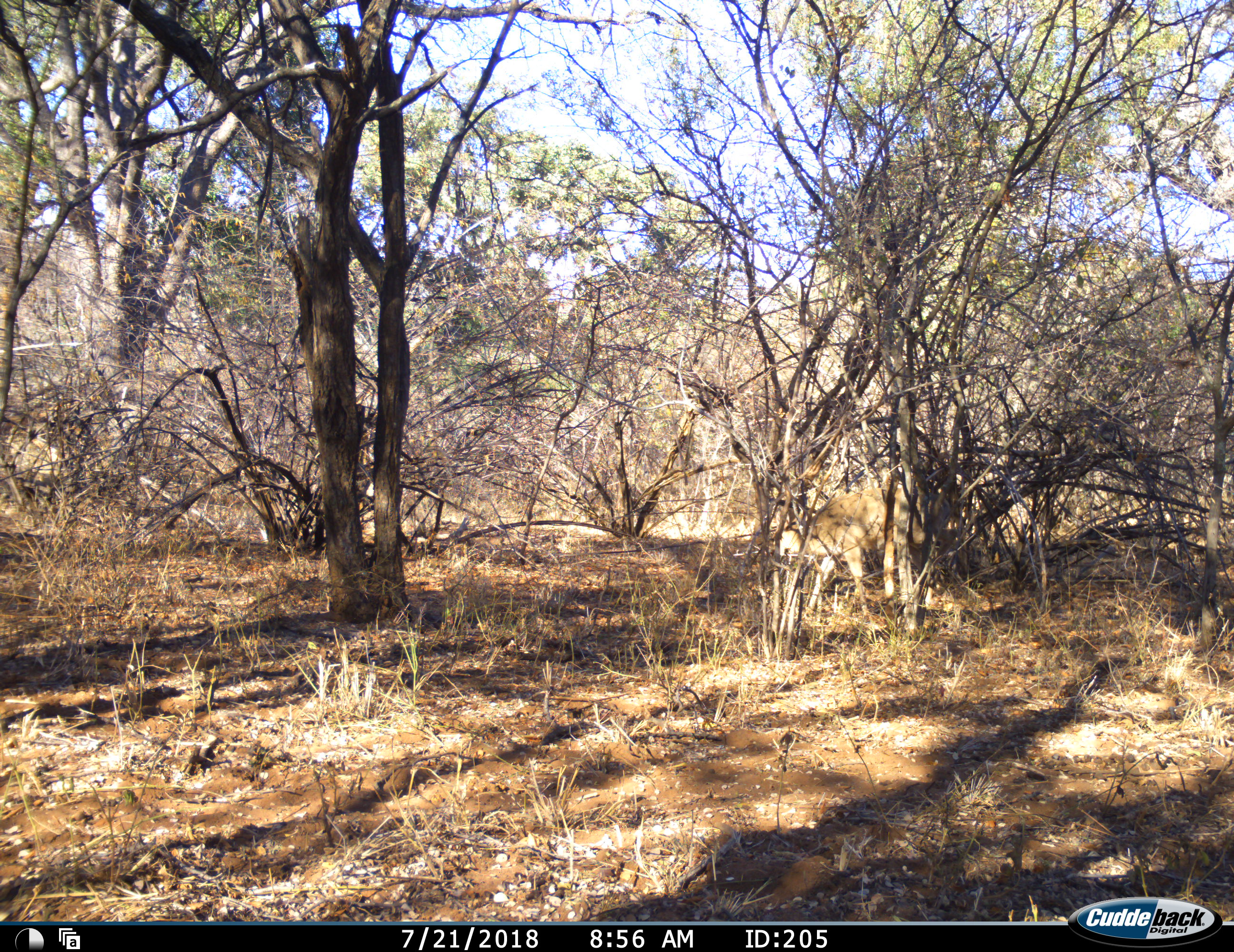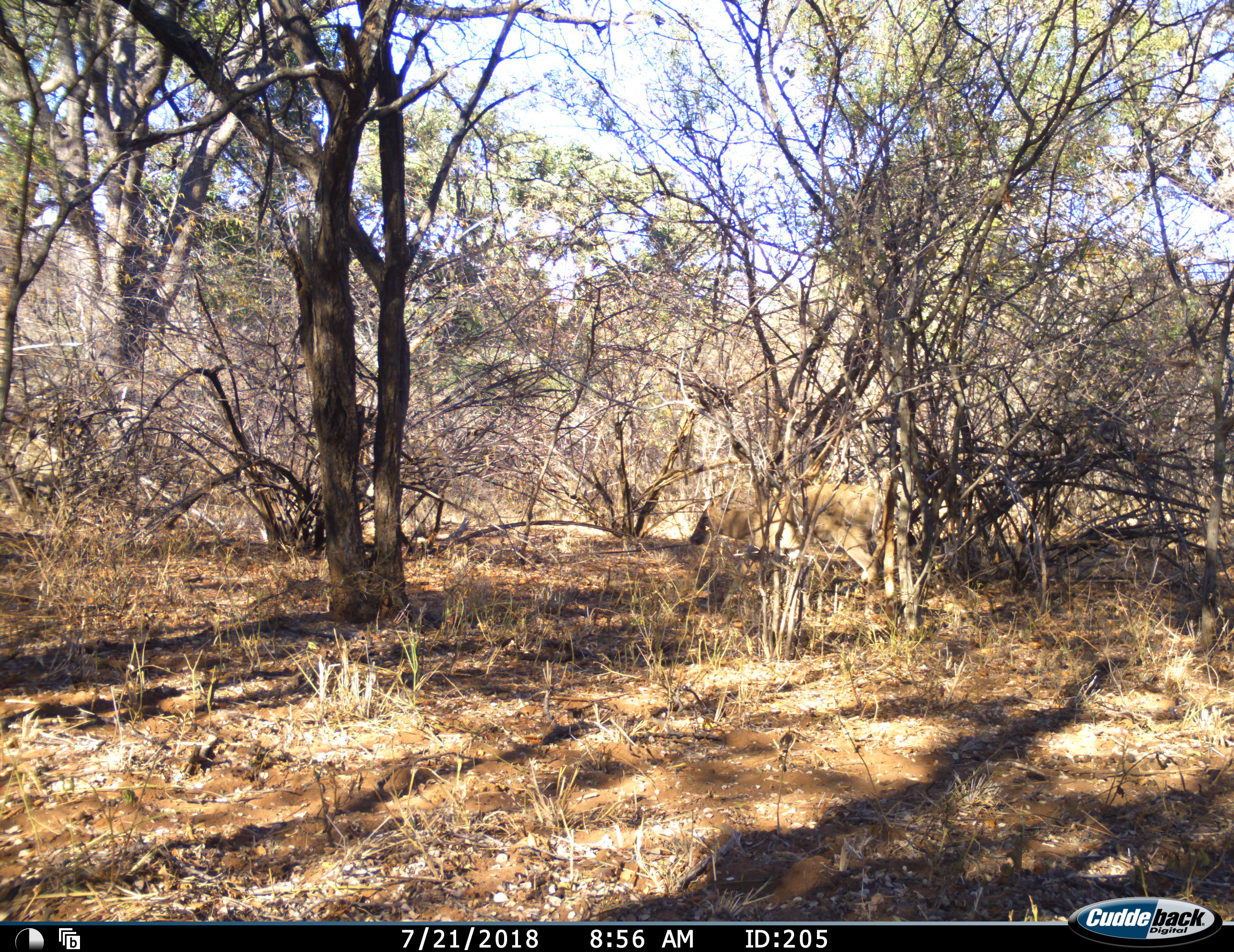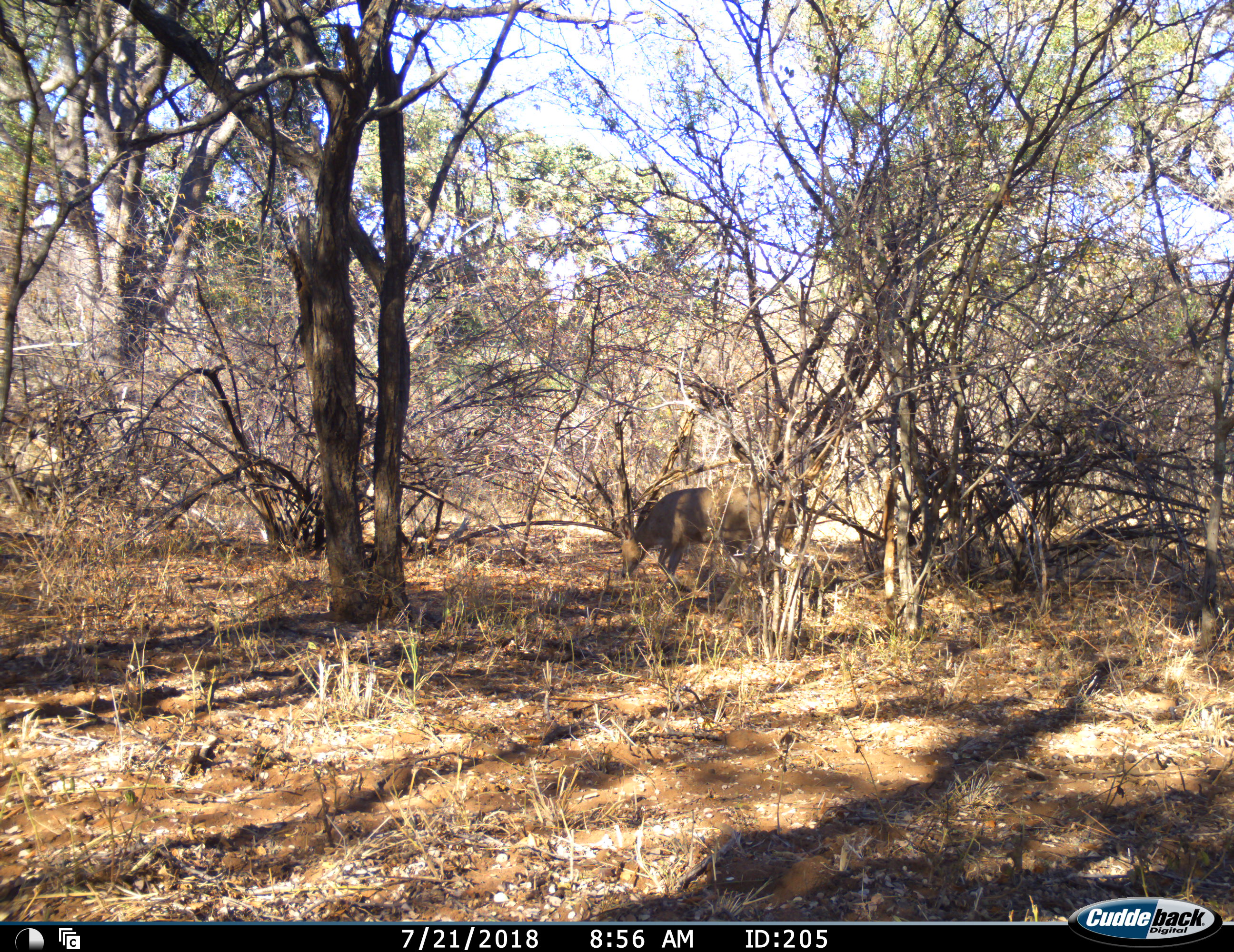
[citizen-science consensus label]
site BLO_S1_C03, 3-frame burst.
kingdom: Animalia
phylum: Chordata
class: Mammalia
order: Artiodactyla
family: Bovidae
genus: Sylvicapra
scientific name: Sylvicapra grimmia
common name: common duiker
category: duikercommongrey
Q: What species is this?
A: Duikercommongrey (common duiker) (Sylvicapra grimmia).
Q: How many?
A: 1.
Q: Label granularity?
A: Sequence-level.